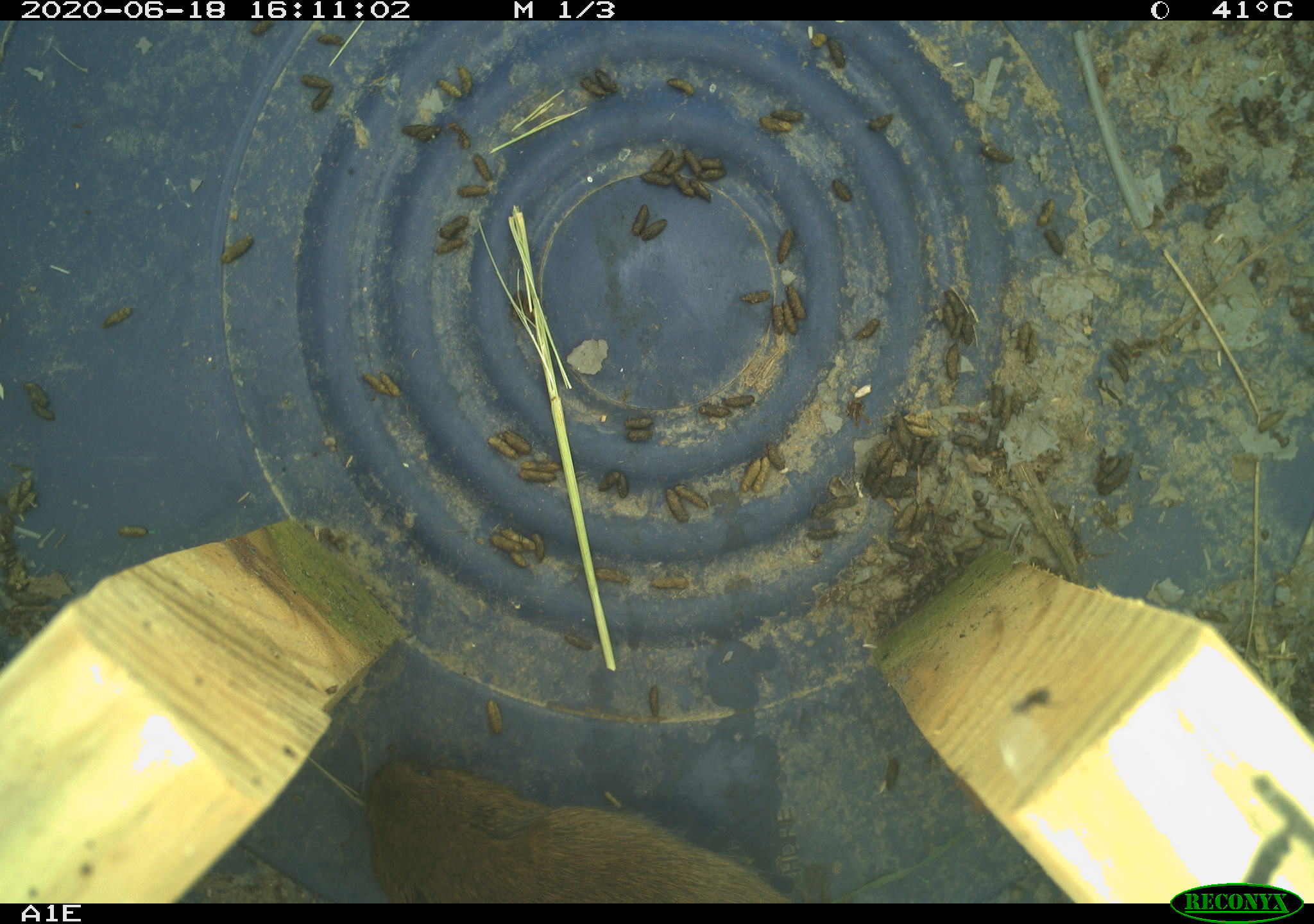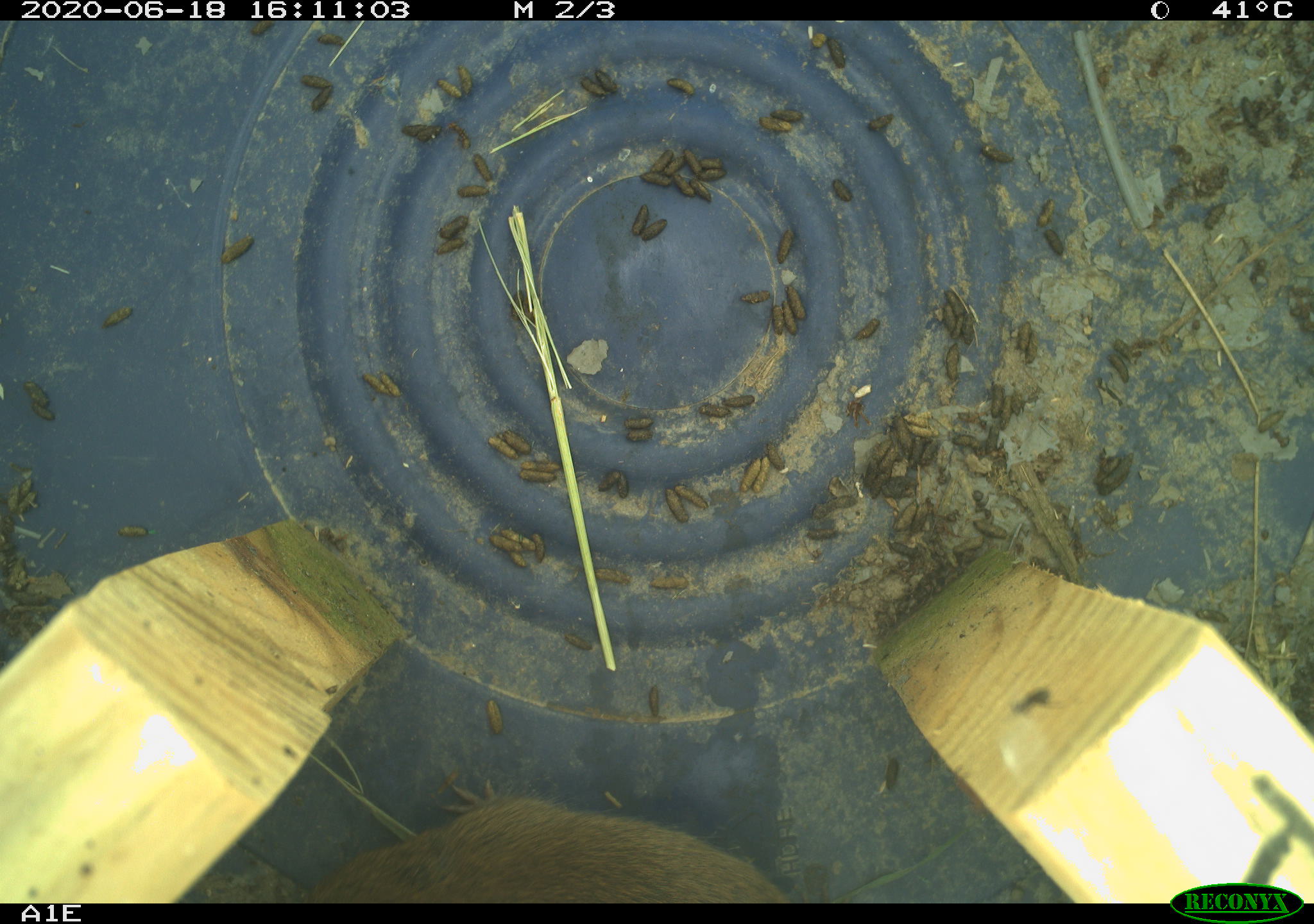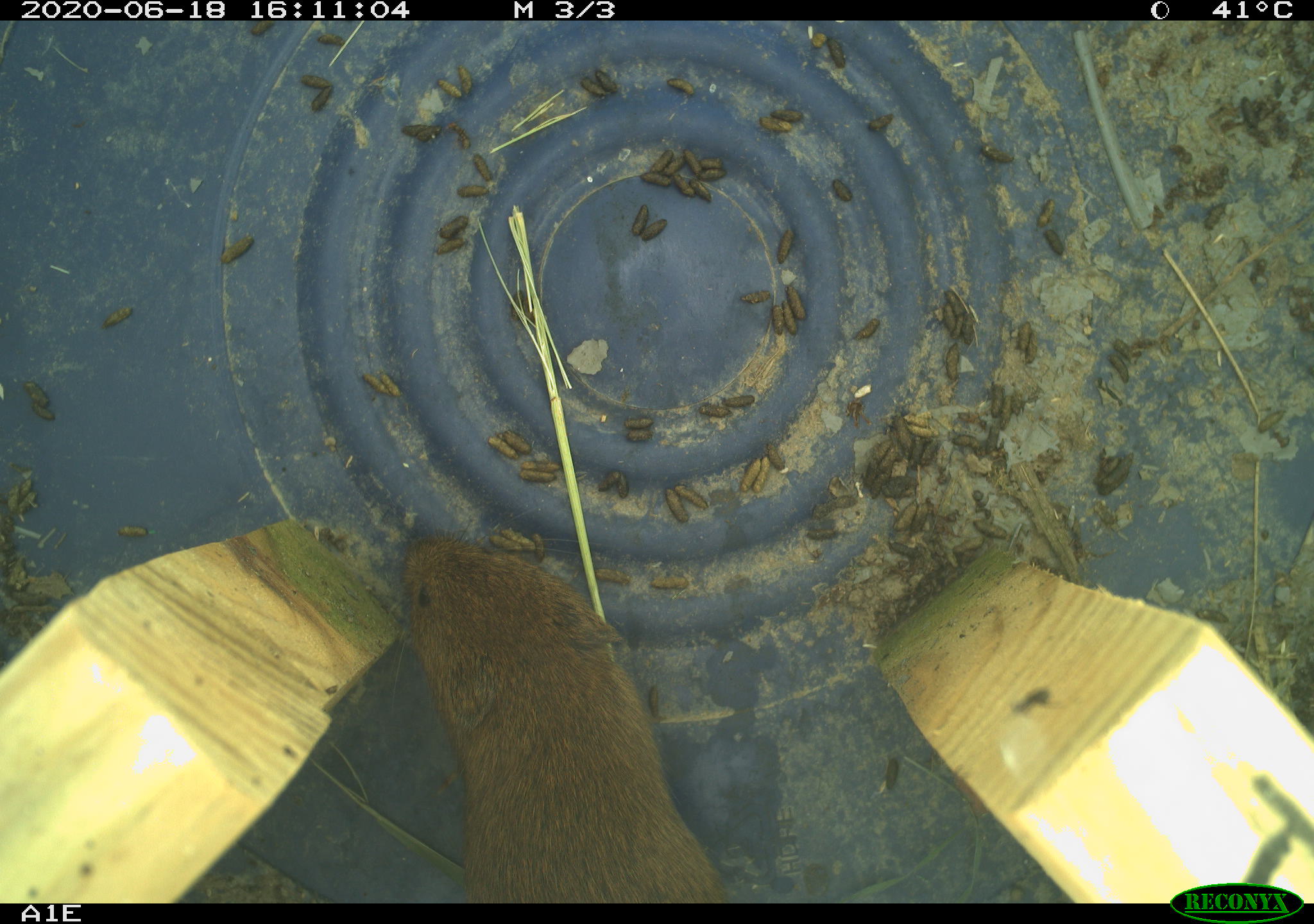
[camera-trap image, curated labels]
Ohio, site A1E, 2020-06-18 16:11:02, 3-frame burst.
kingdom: Animalia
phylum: Chordata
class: Mammalia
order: Rodentia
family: Cricetidae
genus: Microtus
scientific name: Microtus pennsylvanicus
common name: meadow vole